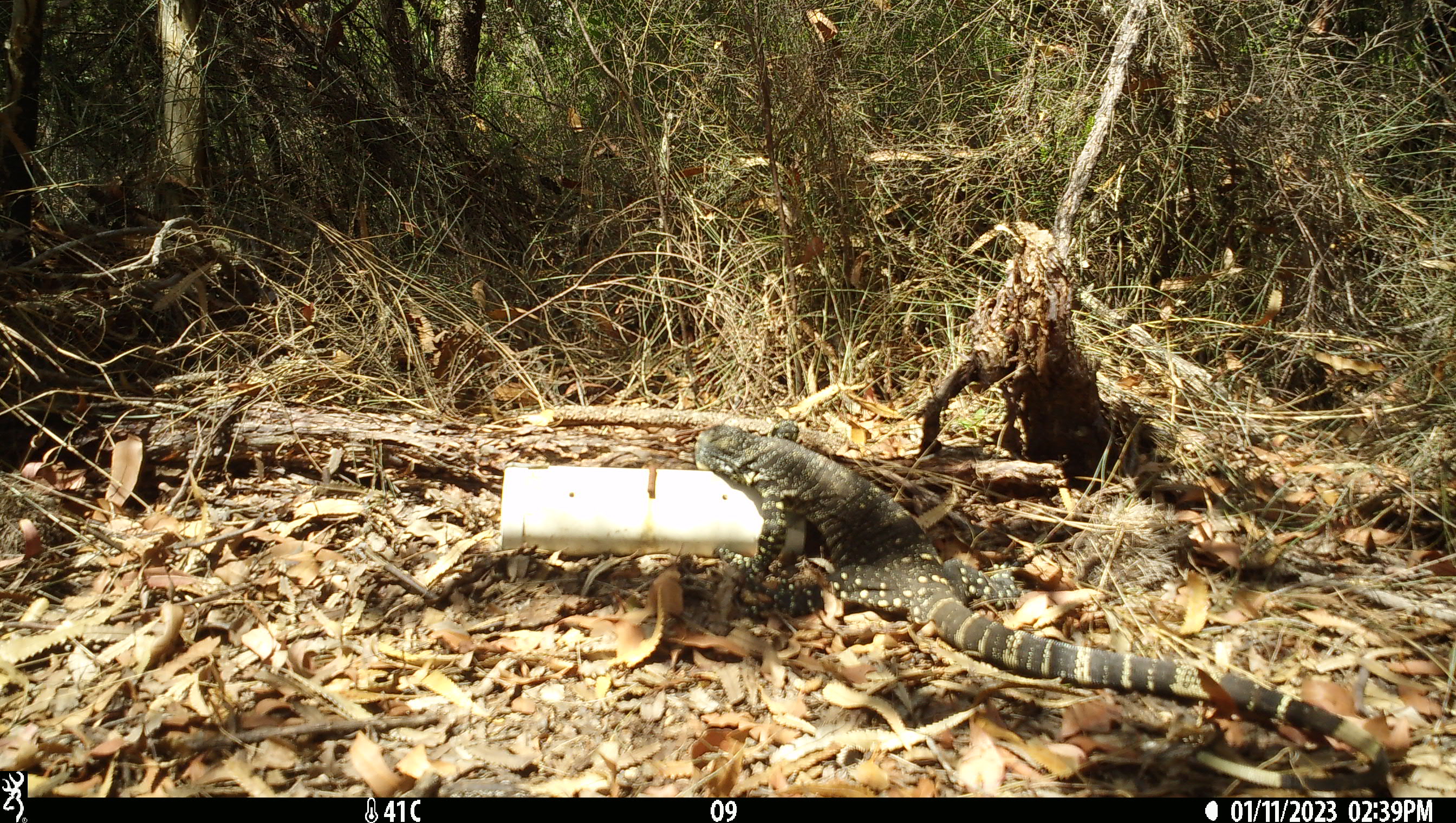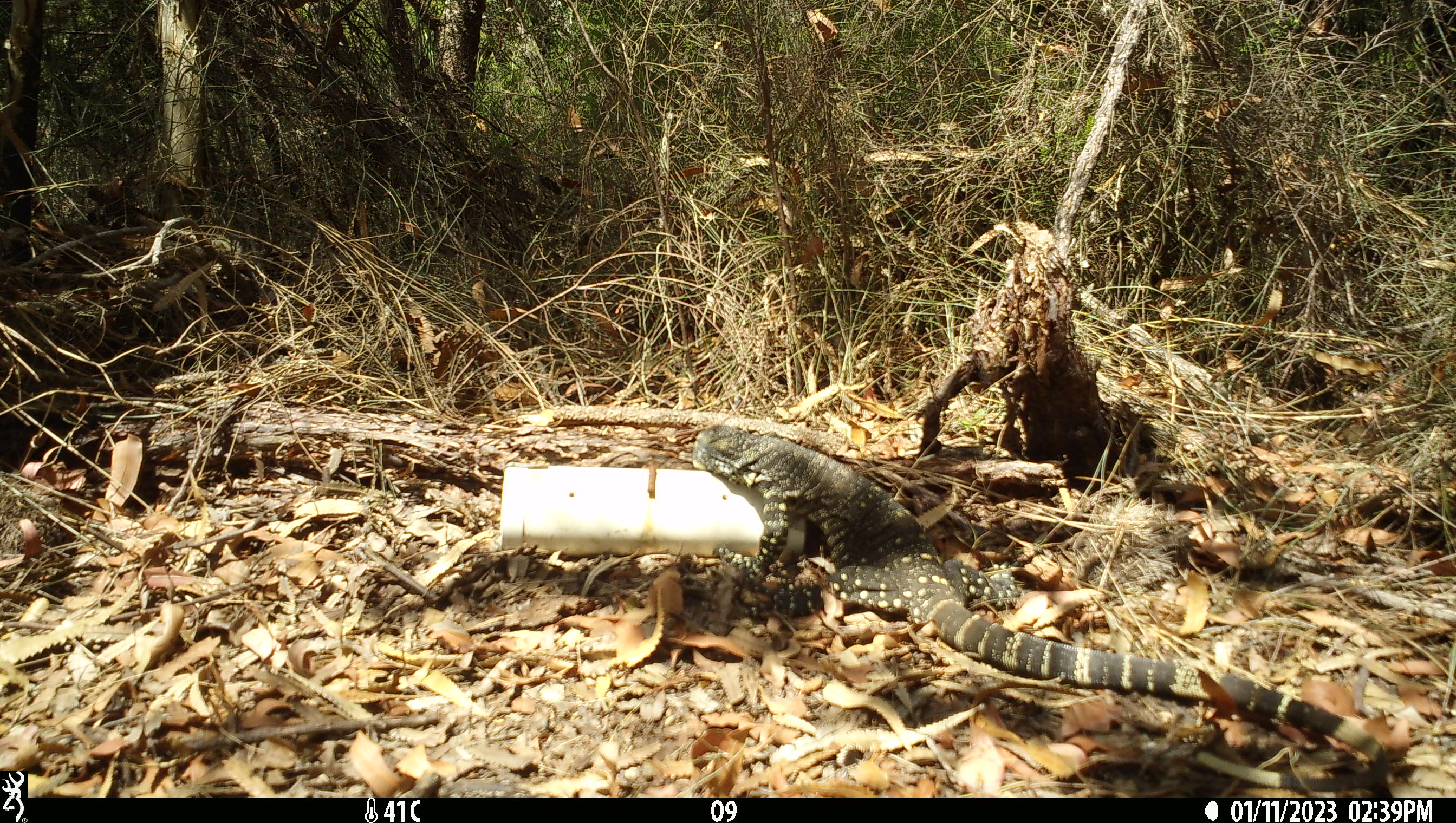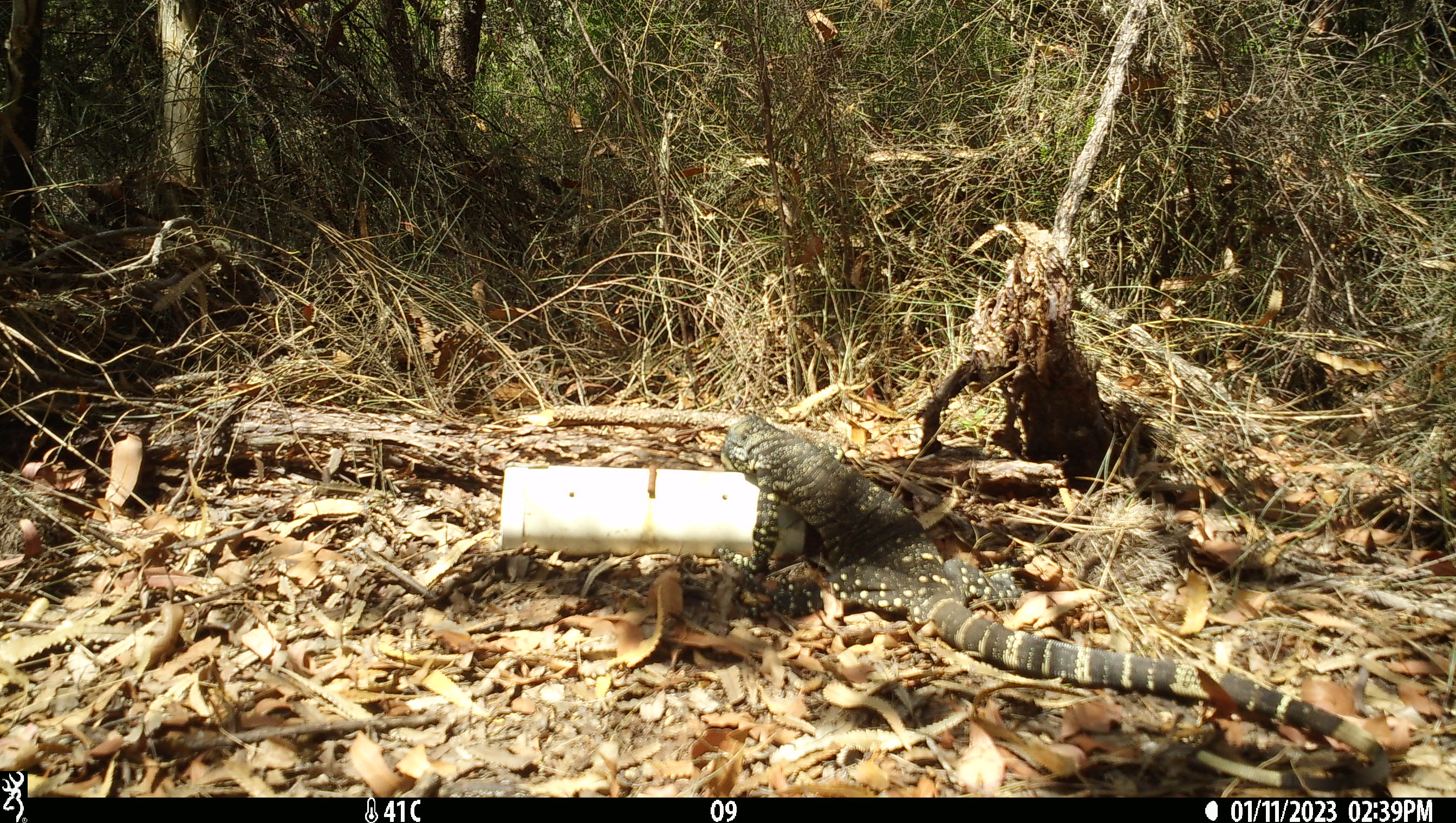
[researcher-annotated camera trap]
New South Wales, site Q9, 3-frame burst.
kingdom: Animalia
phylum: Chordata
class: Reptilia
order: Squamata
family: Varanidae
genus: Varanus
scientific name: Varanus varius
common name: lace monitor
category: goanna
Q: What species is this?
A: Goanna (lace monitor) (Varanus varius).